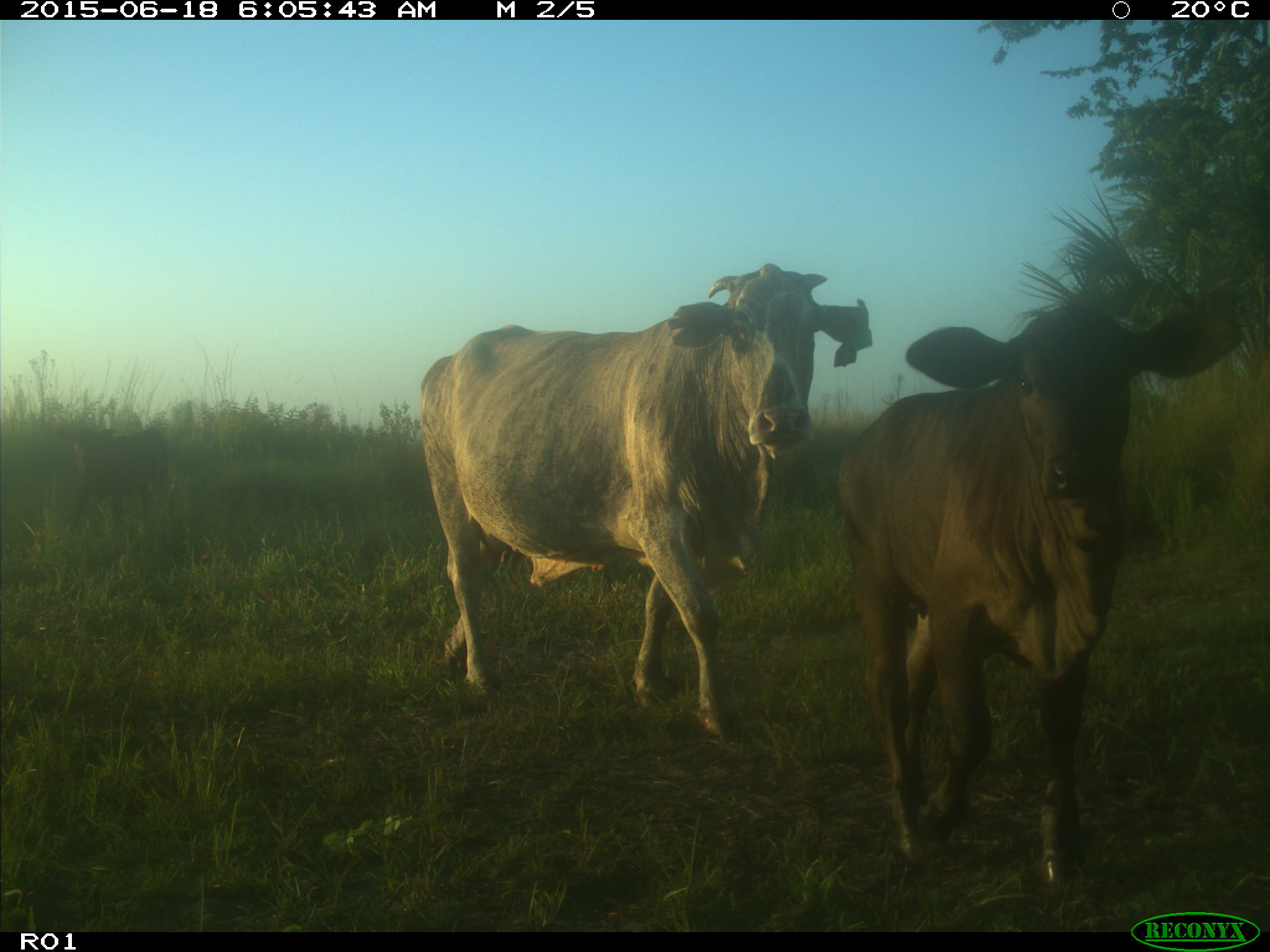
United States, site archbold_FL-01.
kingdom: Animalia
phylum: Chordata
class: Mammalia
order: Artiodactyla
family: Bovidae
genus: Bos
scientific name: Bos taurus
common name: domestic cow